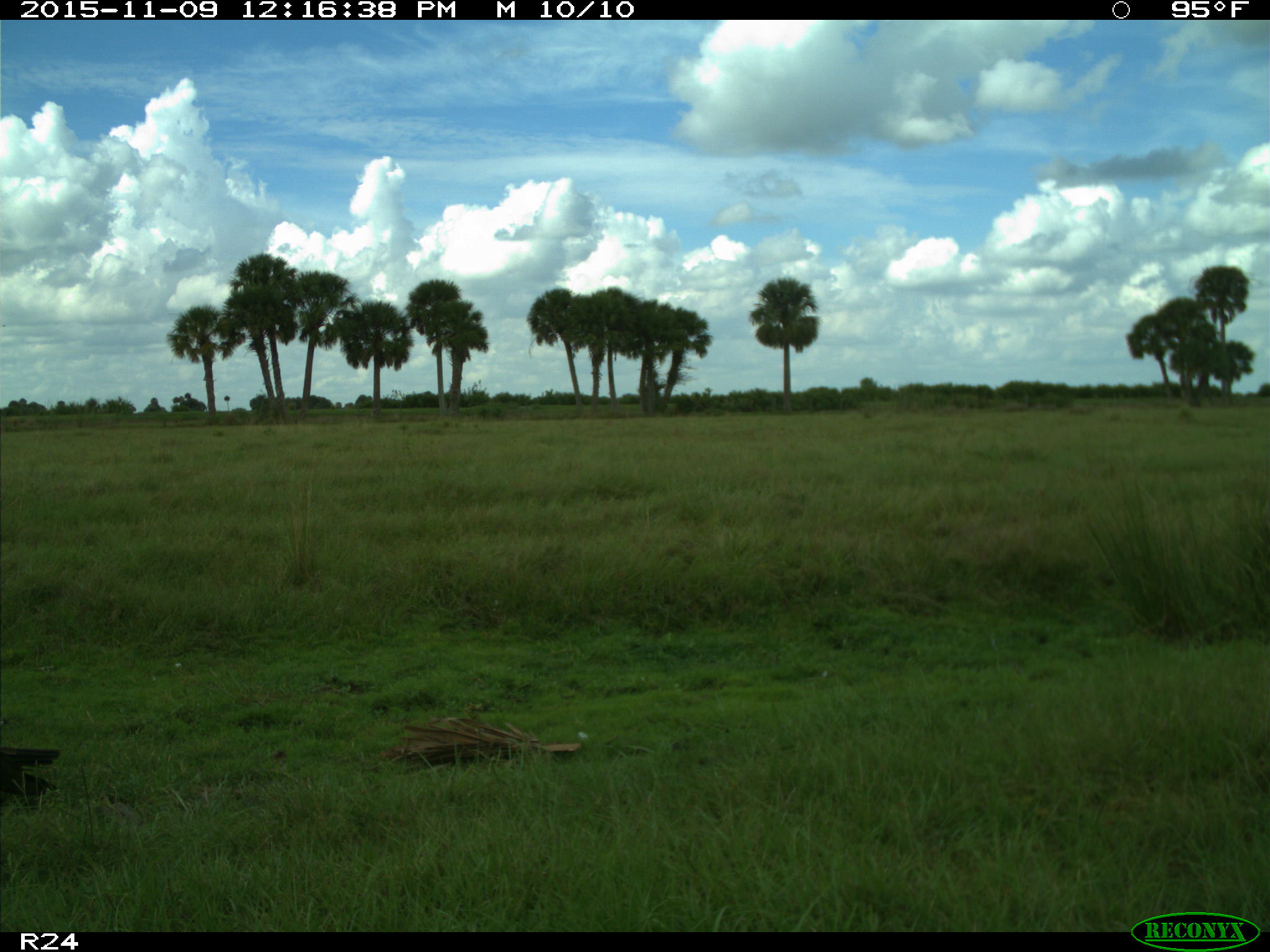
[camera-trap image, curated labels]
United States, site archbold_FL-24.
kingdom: Animalia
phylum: Chordata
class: Aves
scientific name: Aves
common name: birds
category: unidentified bird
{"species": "unidentified bird (birds) (Aves)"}